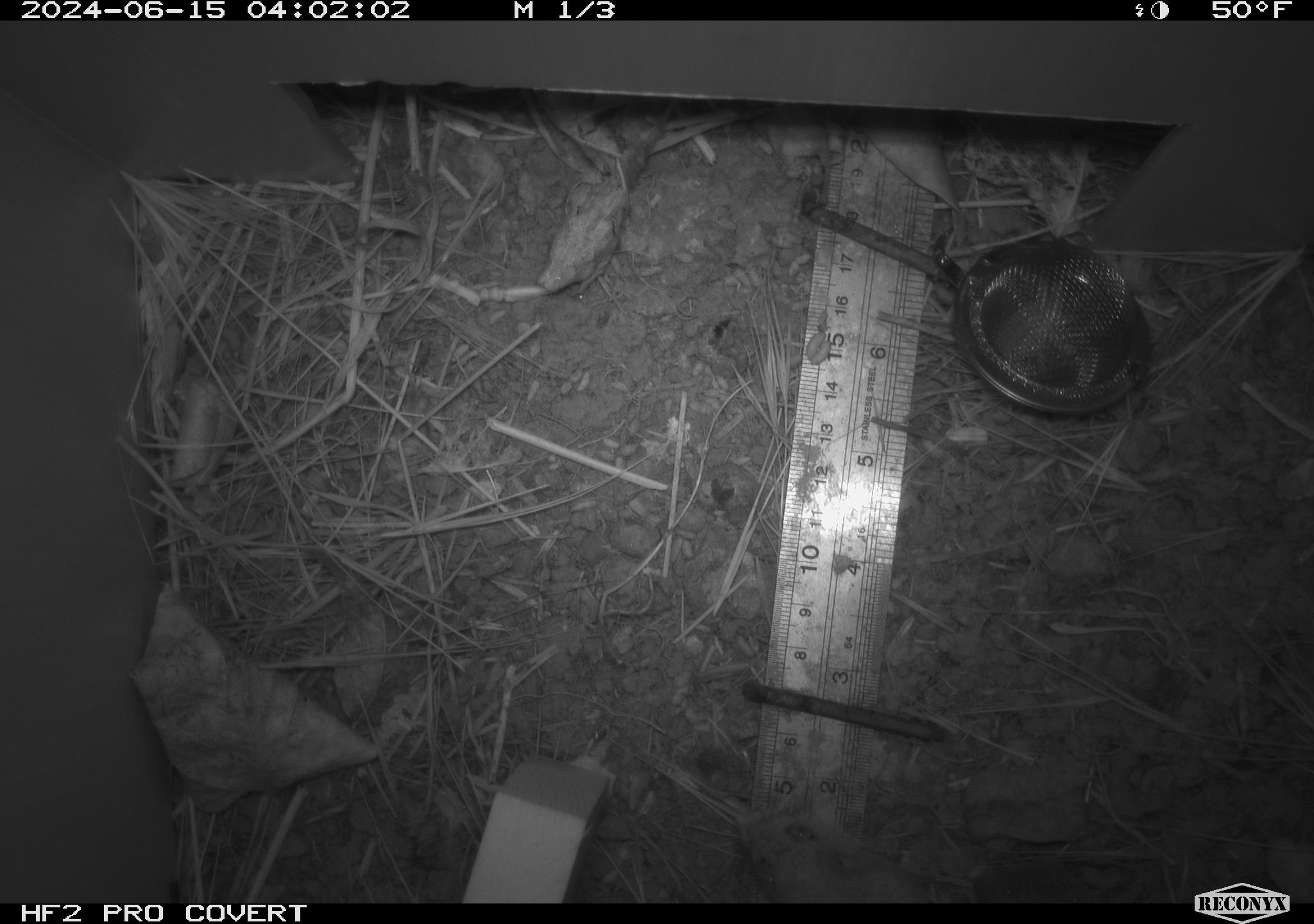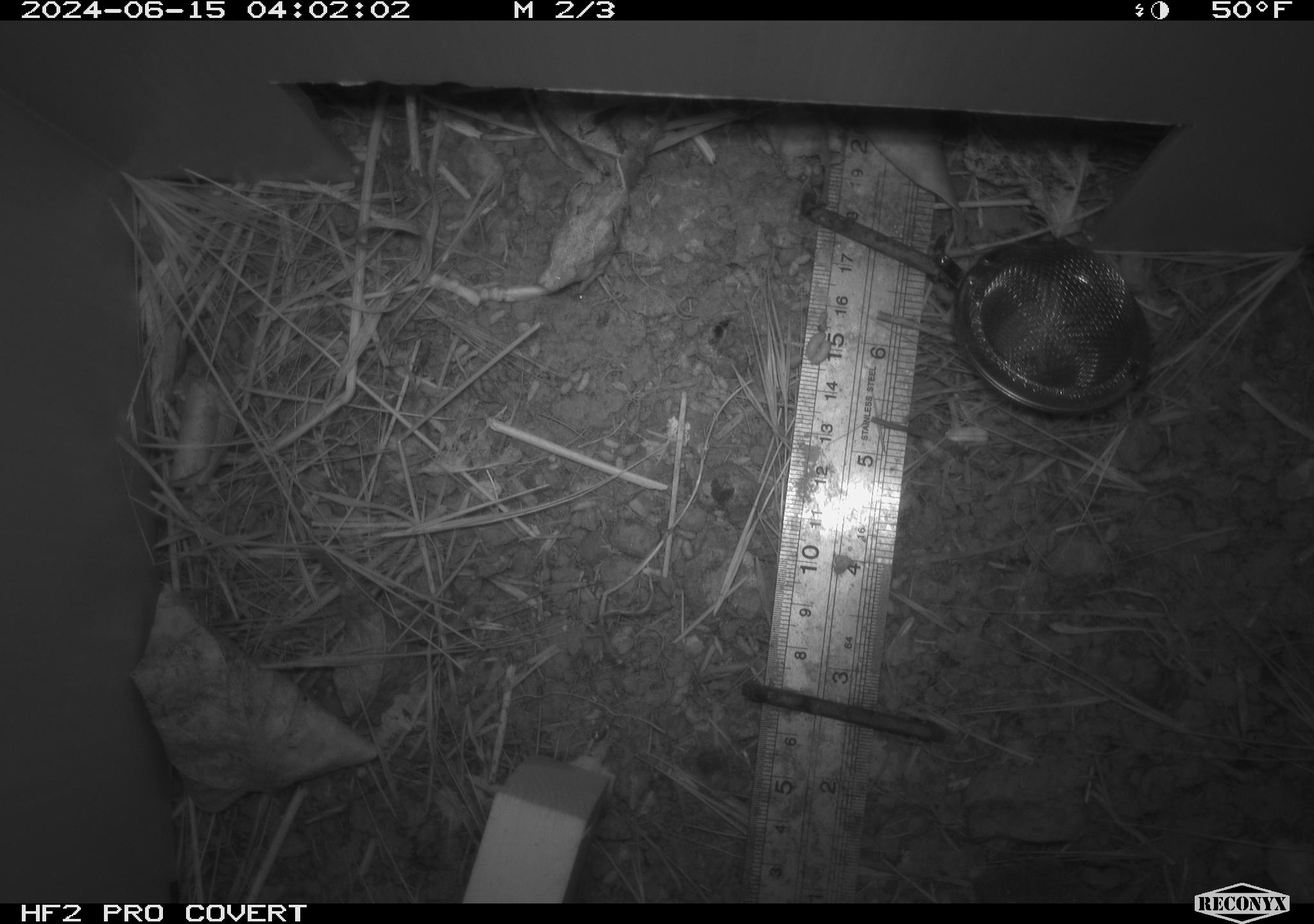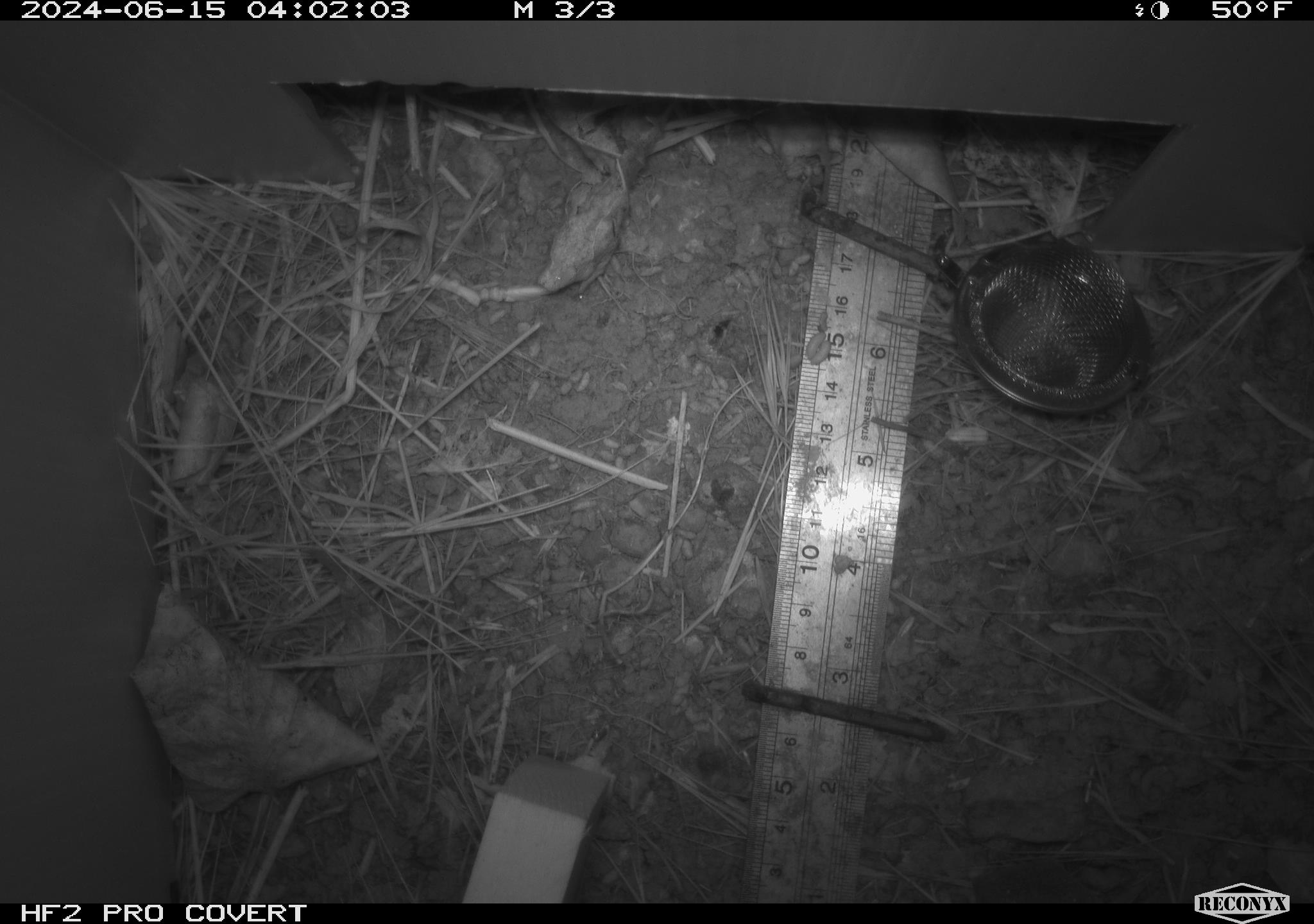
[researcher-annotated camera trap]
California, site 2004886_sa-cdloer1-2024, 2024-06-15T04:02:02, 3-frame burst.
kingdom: Animalia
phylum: Chordata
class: Mammalia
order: Rodentia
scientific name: Rodentia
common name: mouse species